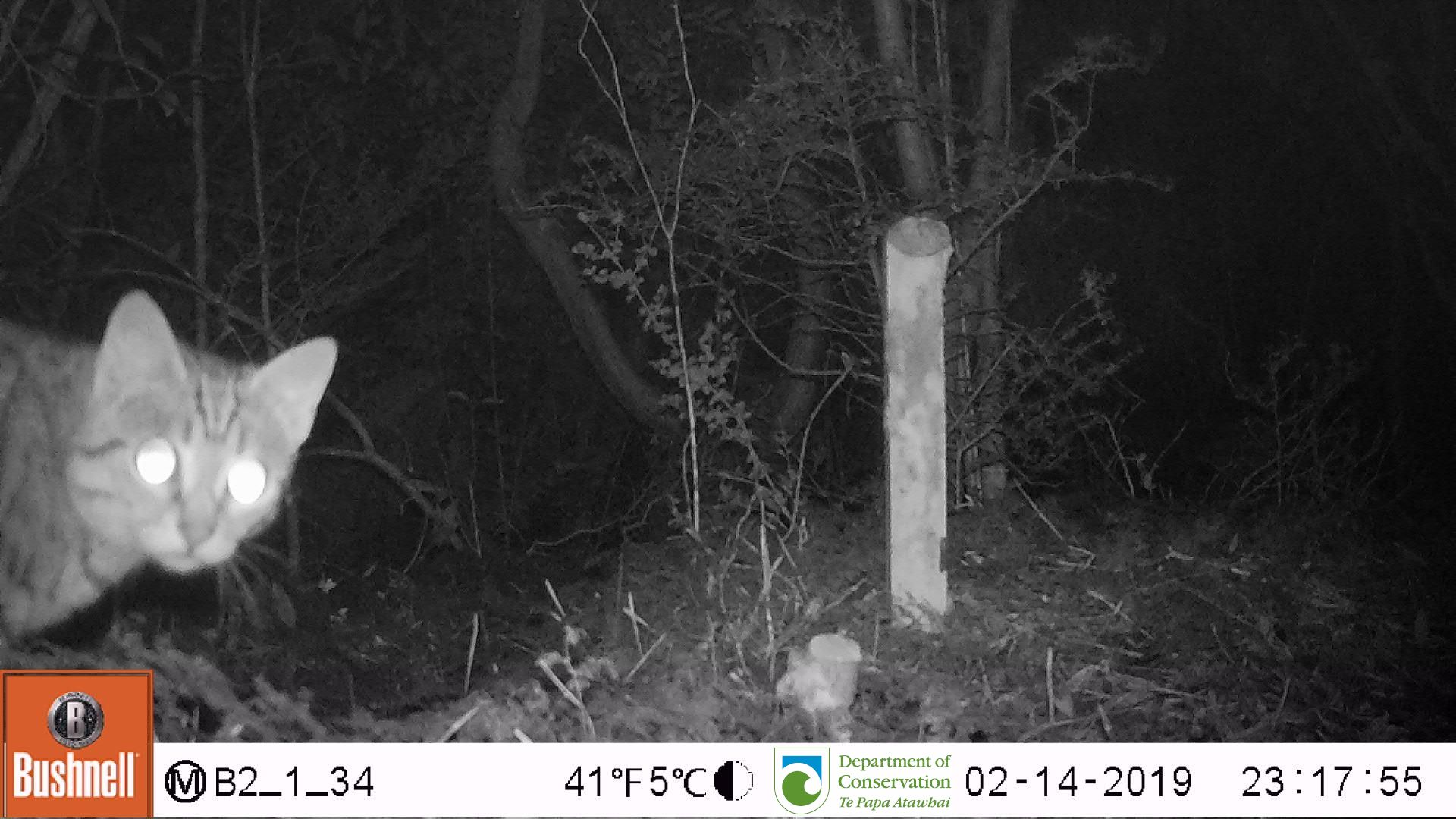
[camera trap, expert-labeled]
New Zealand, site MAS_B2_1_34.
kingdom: Animalia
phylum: Chordata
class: Mammalia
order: Carnivora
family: Felidae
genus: Felis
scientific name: Felis catus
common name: domestic cat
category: cat